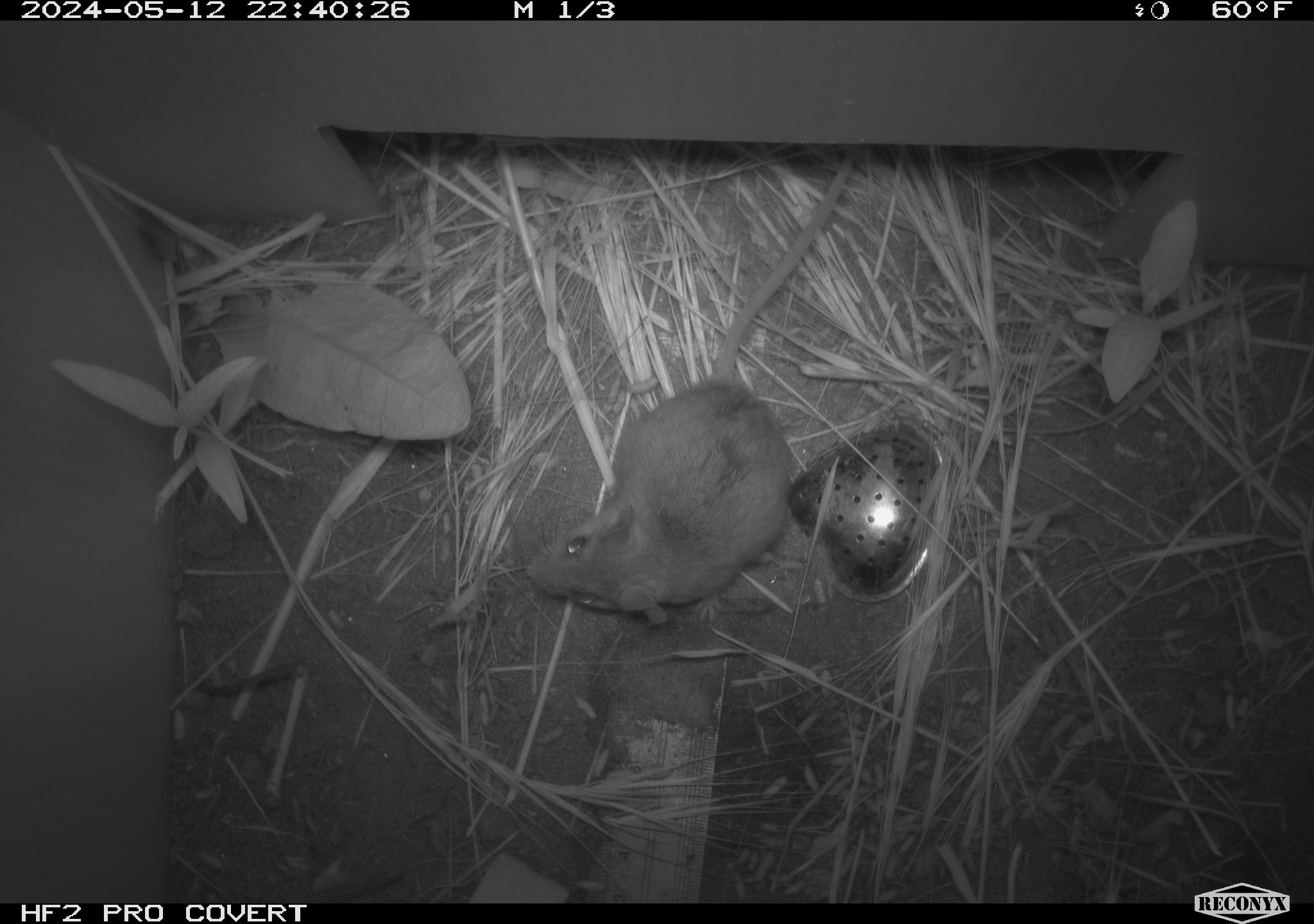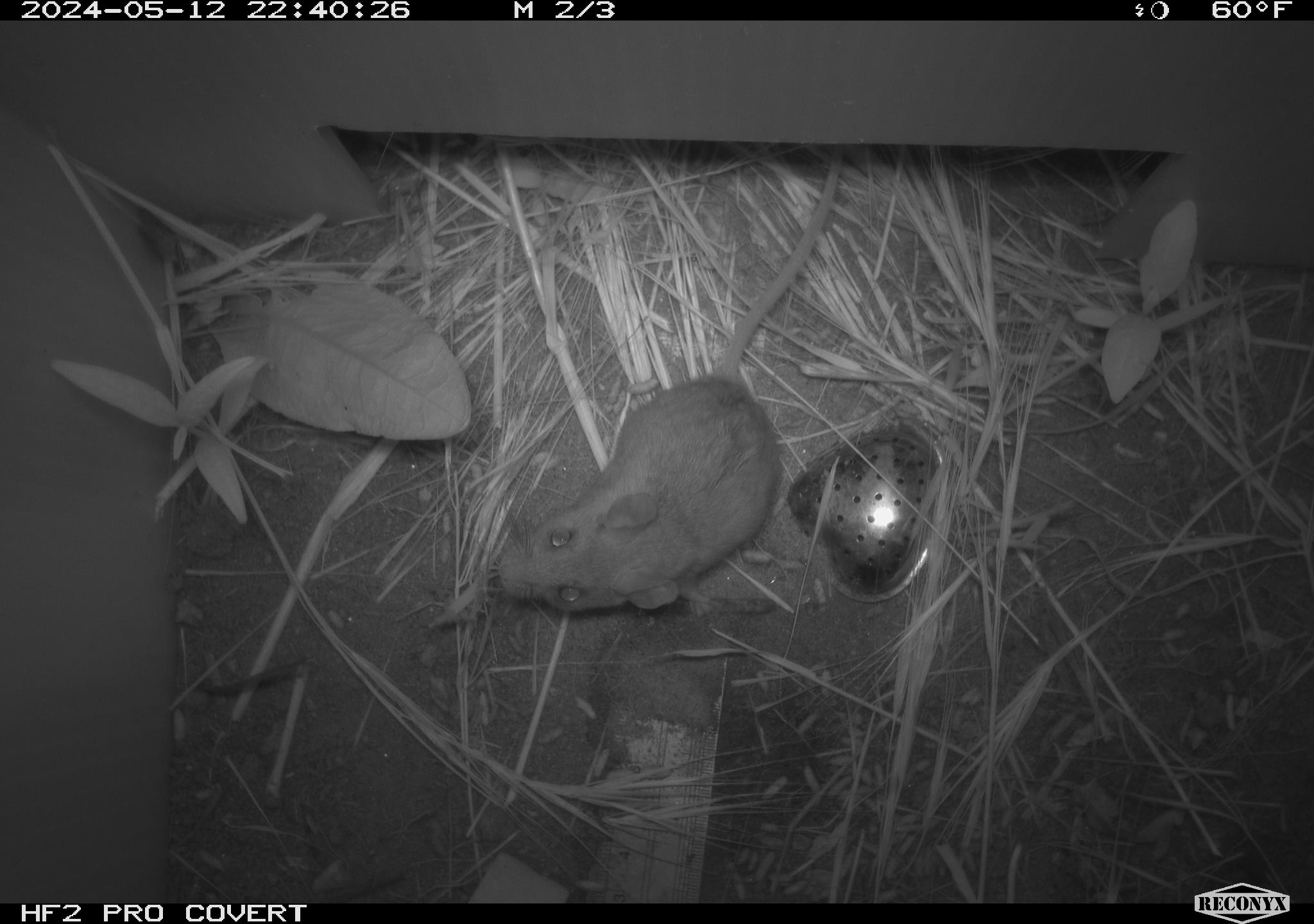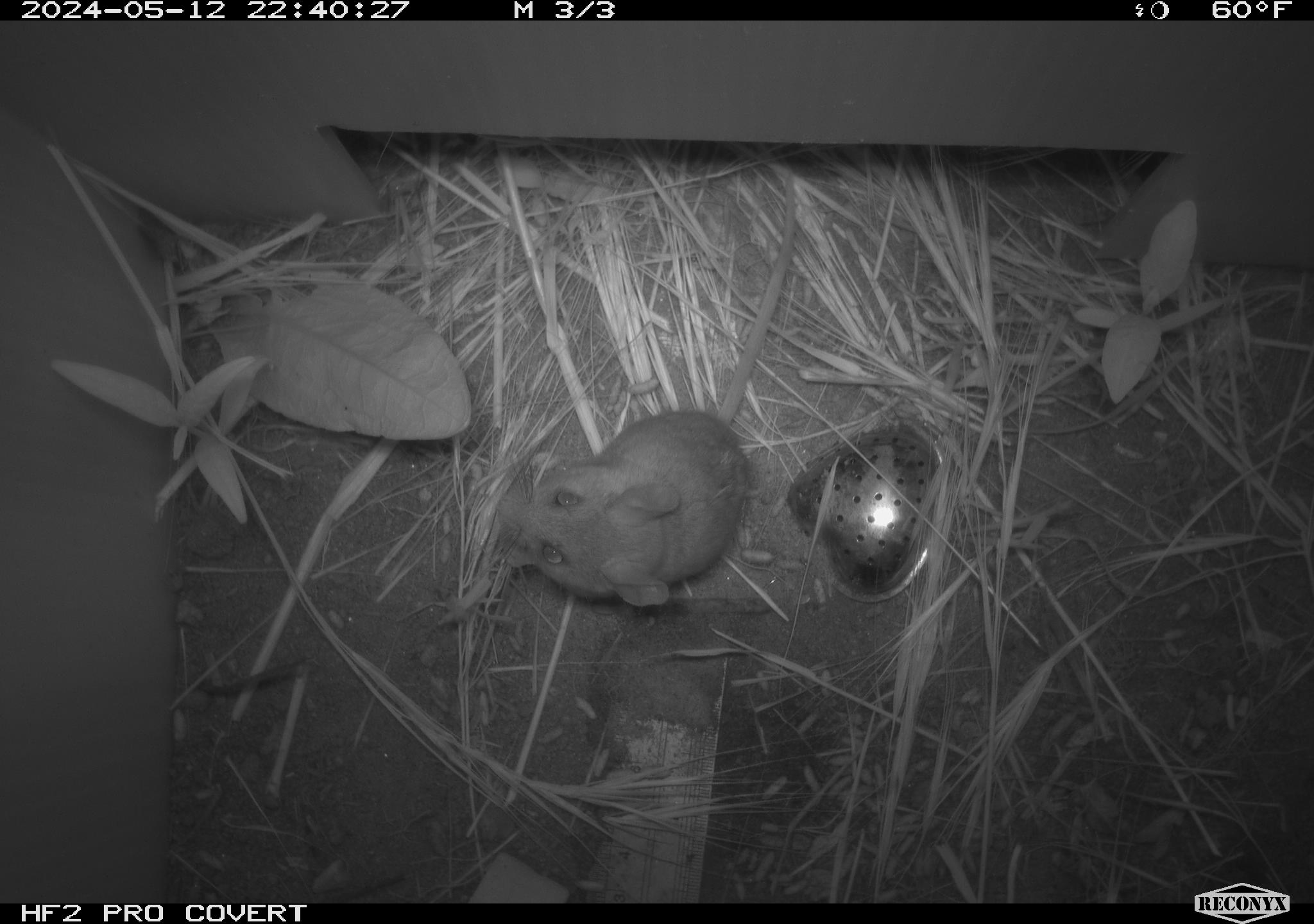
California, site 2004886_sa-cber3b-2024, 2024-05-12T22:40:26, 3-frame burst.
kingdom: Animalia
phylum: Chordata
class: Mammalia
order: Rodentia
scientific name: Rodentia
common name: mouse species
Mouse species (Rodentia).